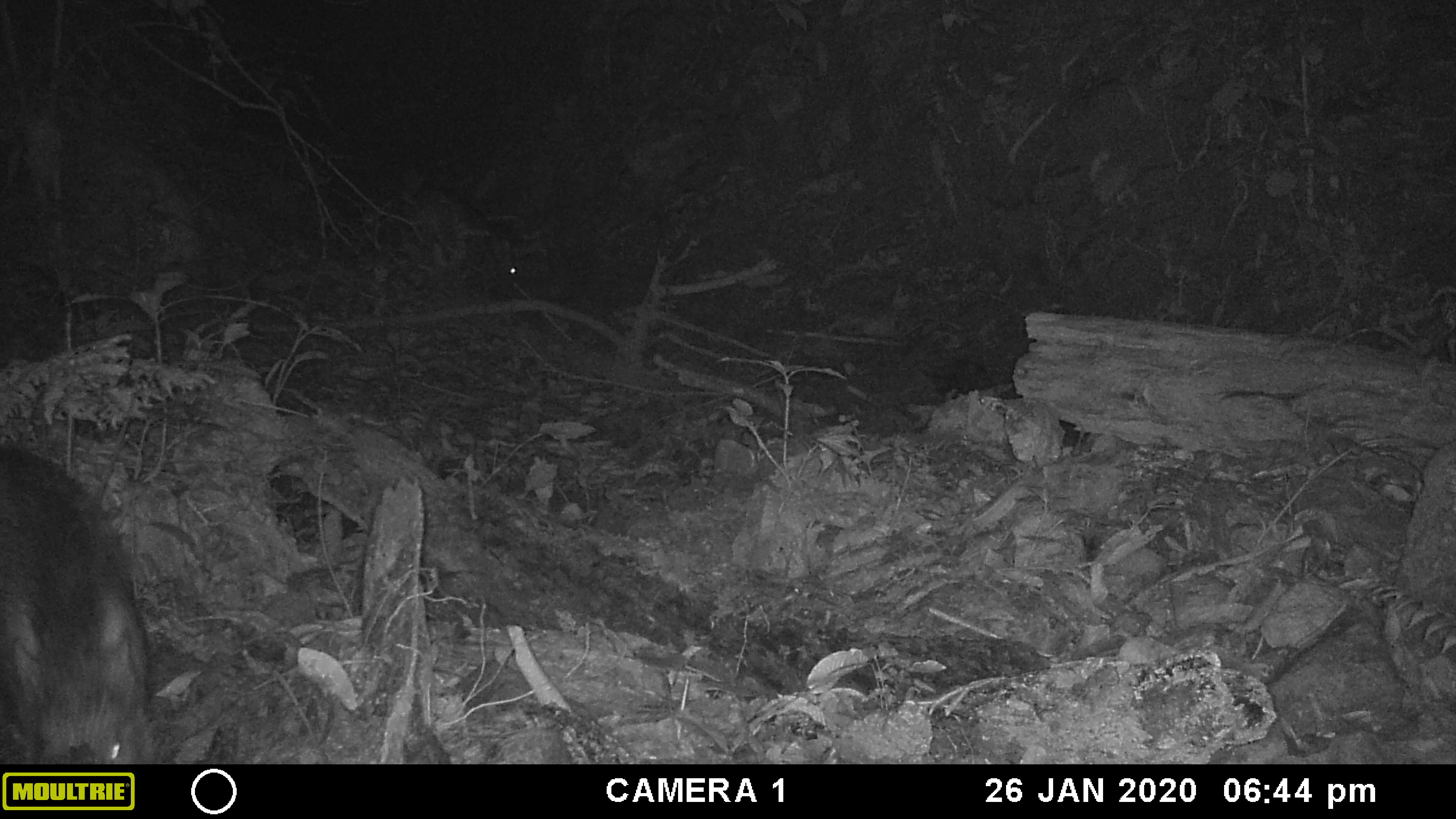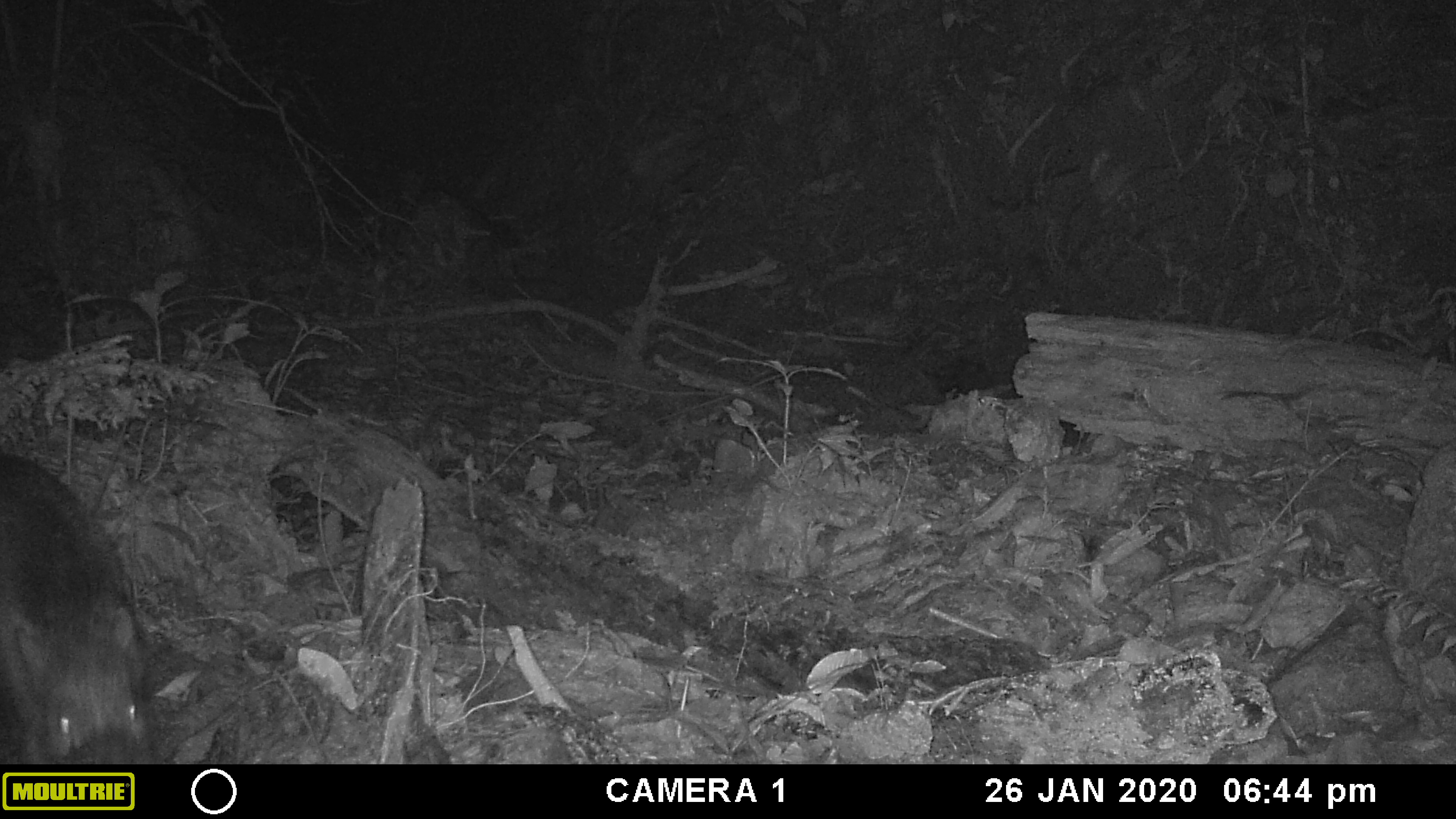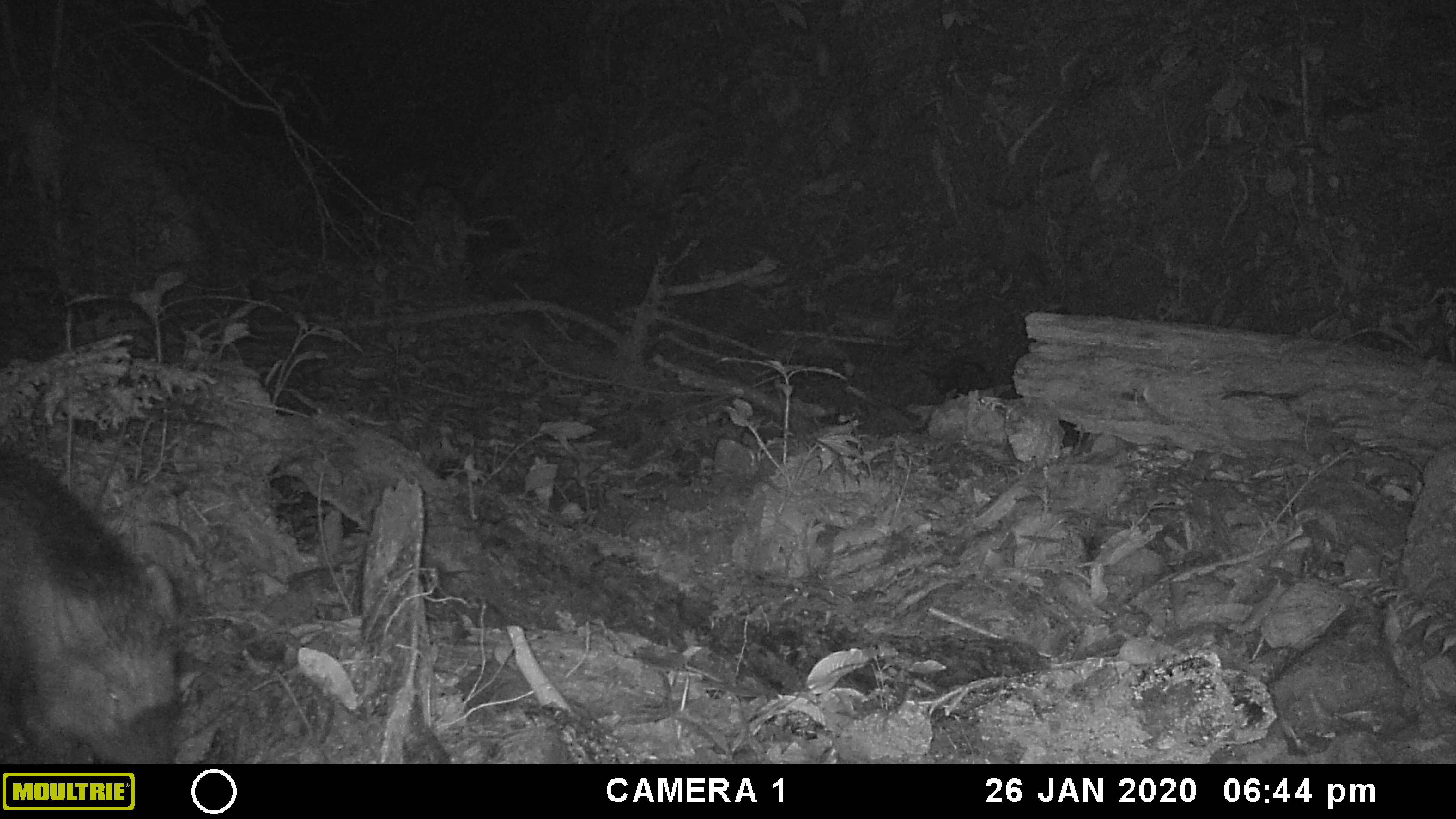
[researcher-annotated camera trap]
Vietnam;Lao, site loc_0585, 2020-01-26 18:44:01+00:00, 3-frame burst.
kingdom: Animalia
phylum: Chordata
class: Mammalia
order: Artiodactyla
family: Suidae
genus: Sus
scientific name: Sus scrofa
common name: eurasian wild pig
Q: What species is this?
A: Eurasian wild pig (Sus scrofa).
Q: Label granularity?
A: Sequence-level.